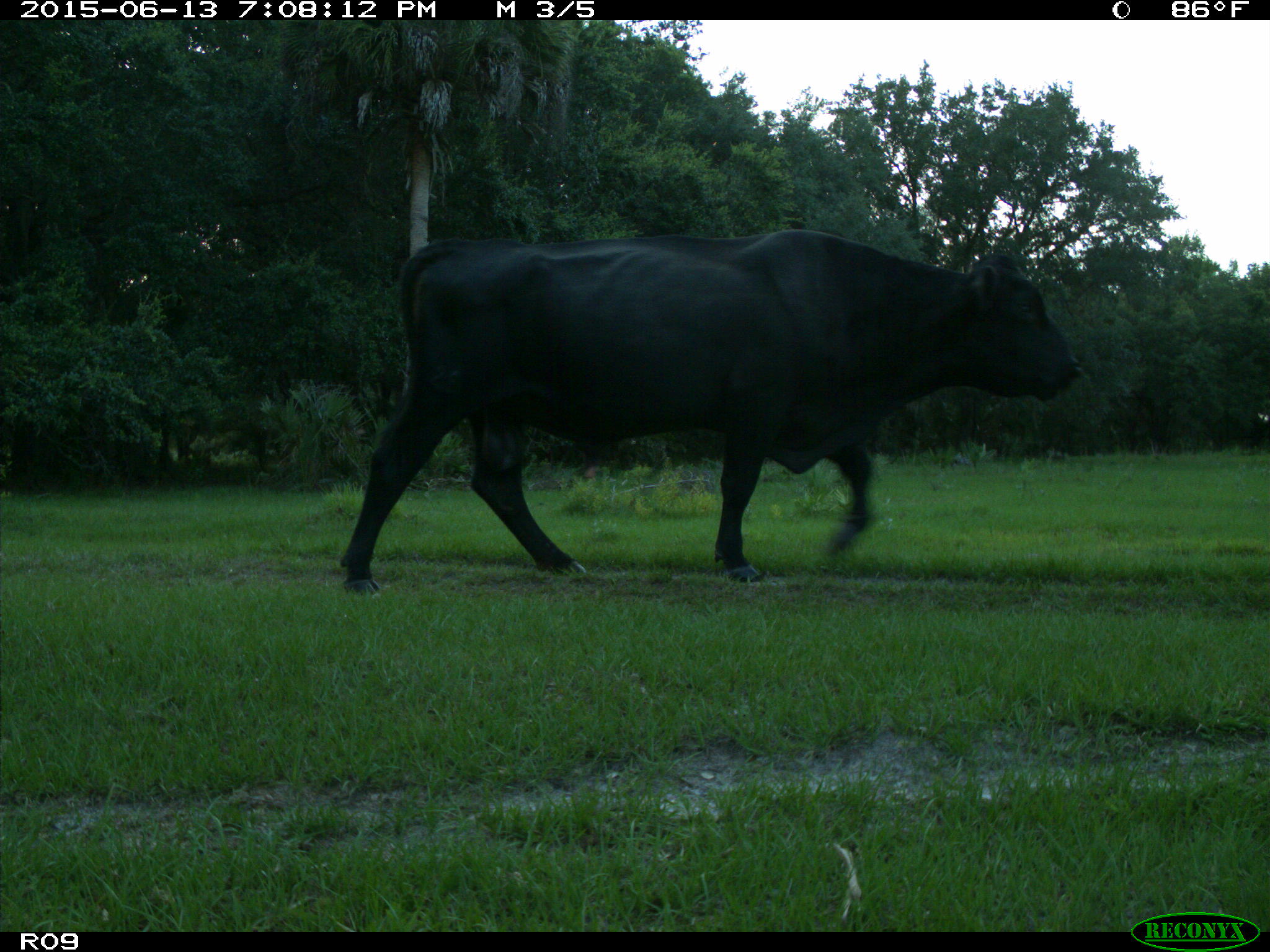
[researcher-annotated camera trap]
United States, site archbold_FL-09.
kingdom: Animalia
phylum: Chordata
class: Mammalia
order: Artiodactyla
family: Bovidae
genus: Bos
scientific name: Bos taurus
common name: domestic cow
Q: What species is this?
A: Bos taurus (domestic cow).